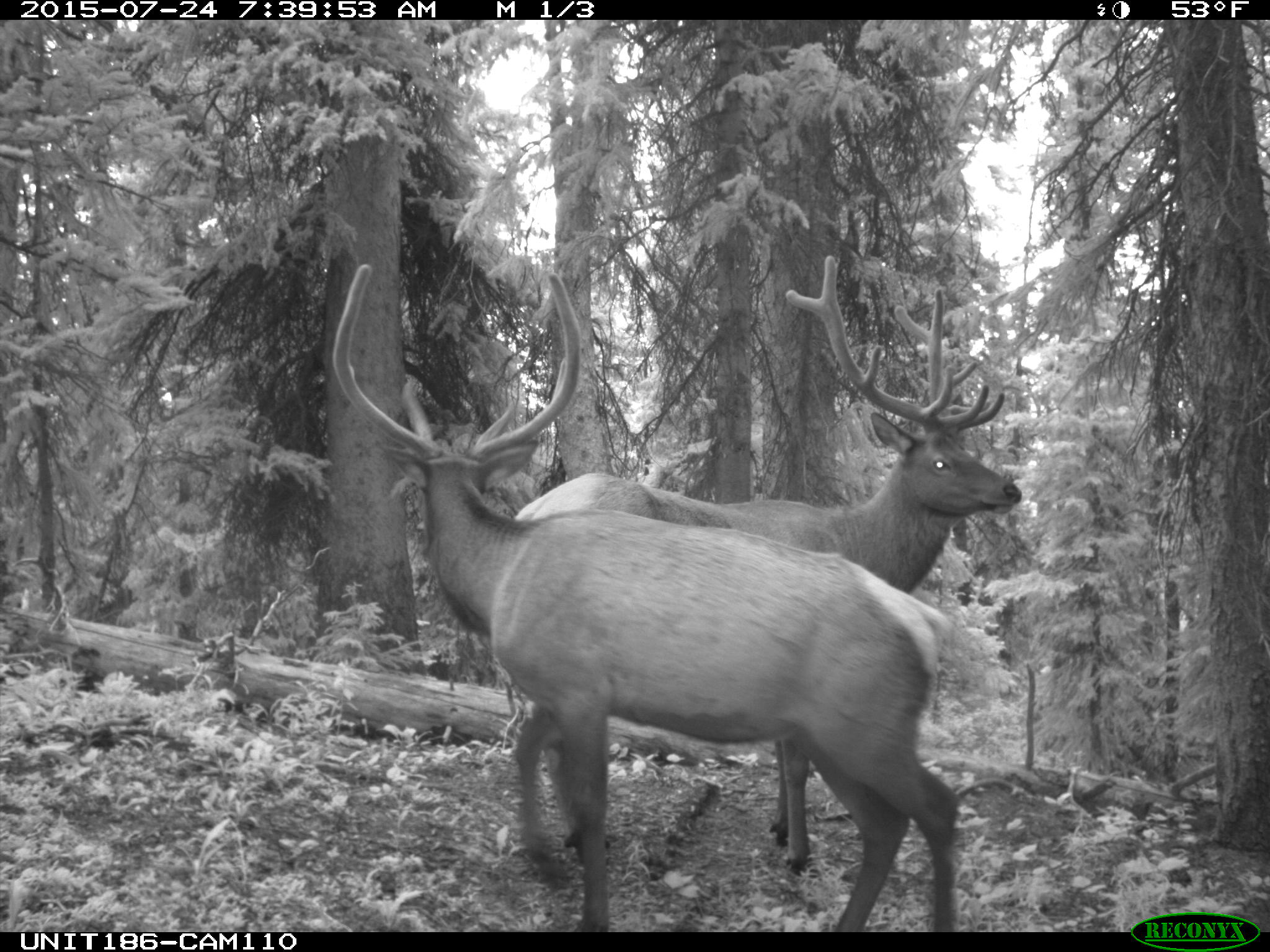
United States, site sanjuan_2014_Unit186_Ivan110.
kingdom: Animalia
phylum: Chordata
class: Mammalia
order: Artiodactyla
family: Cervidae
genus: Cervus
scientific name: Cervus elaphus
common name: red deer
Cervus elaphus (red deer).